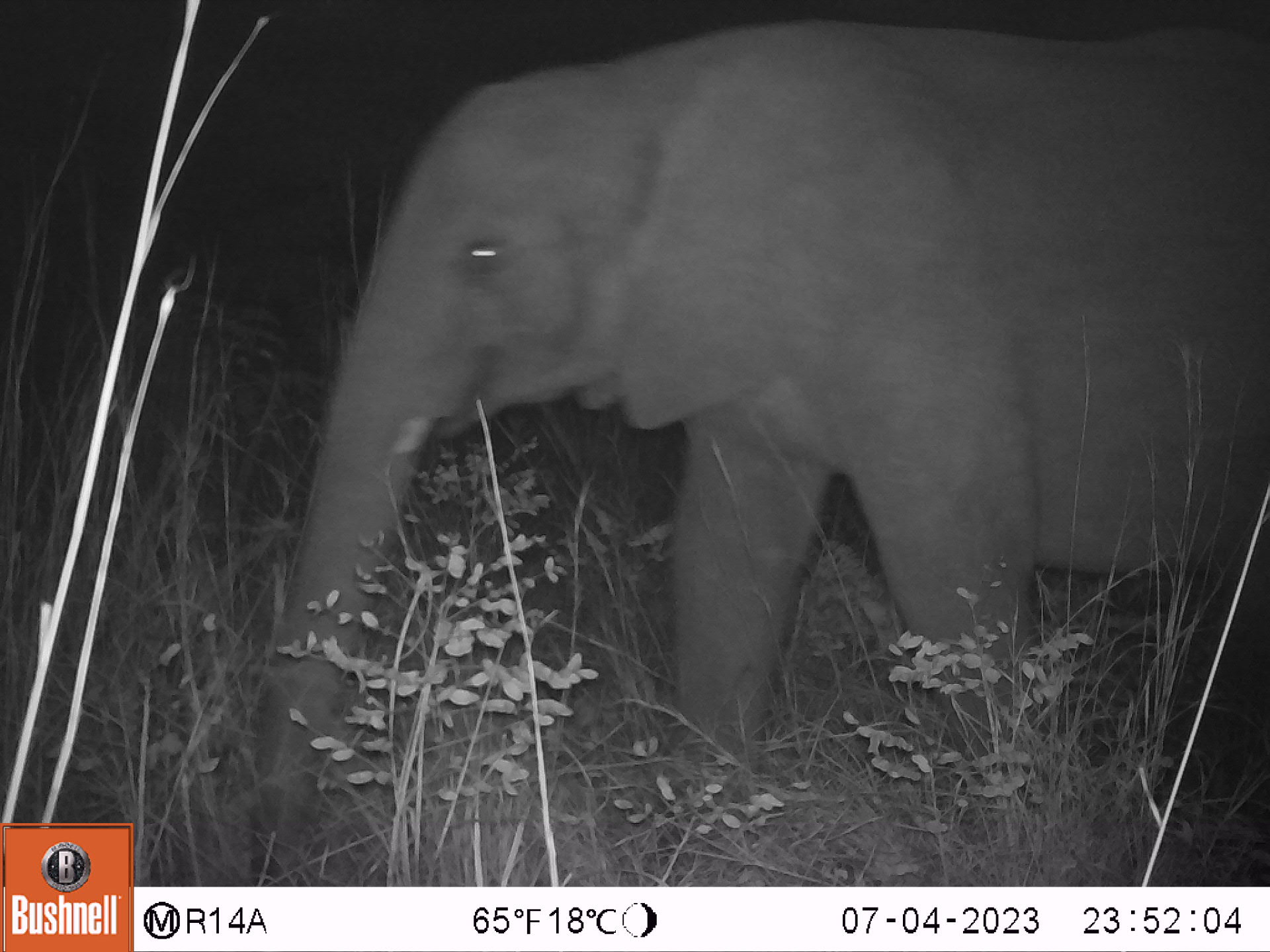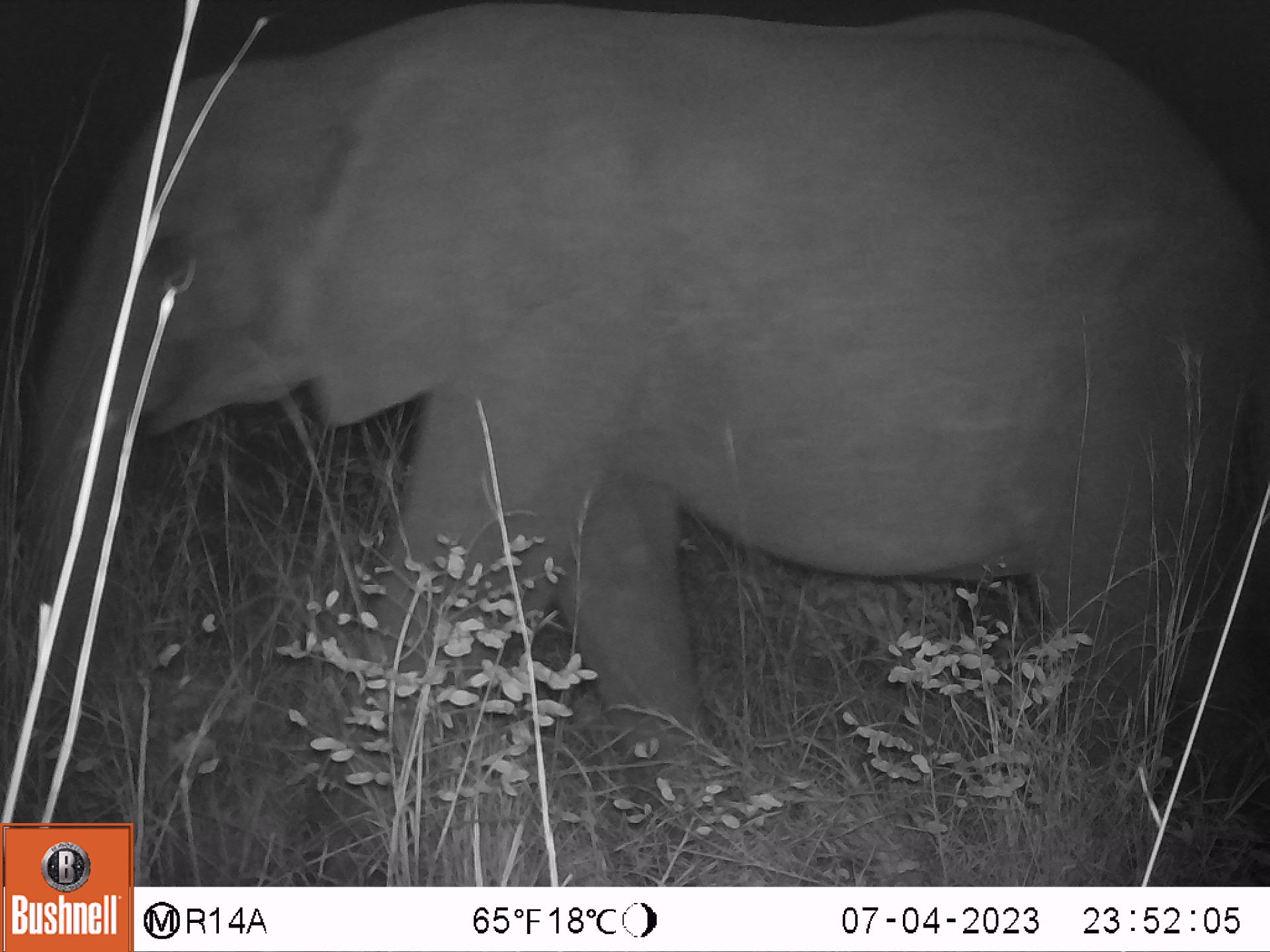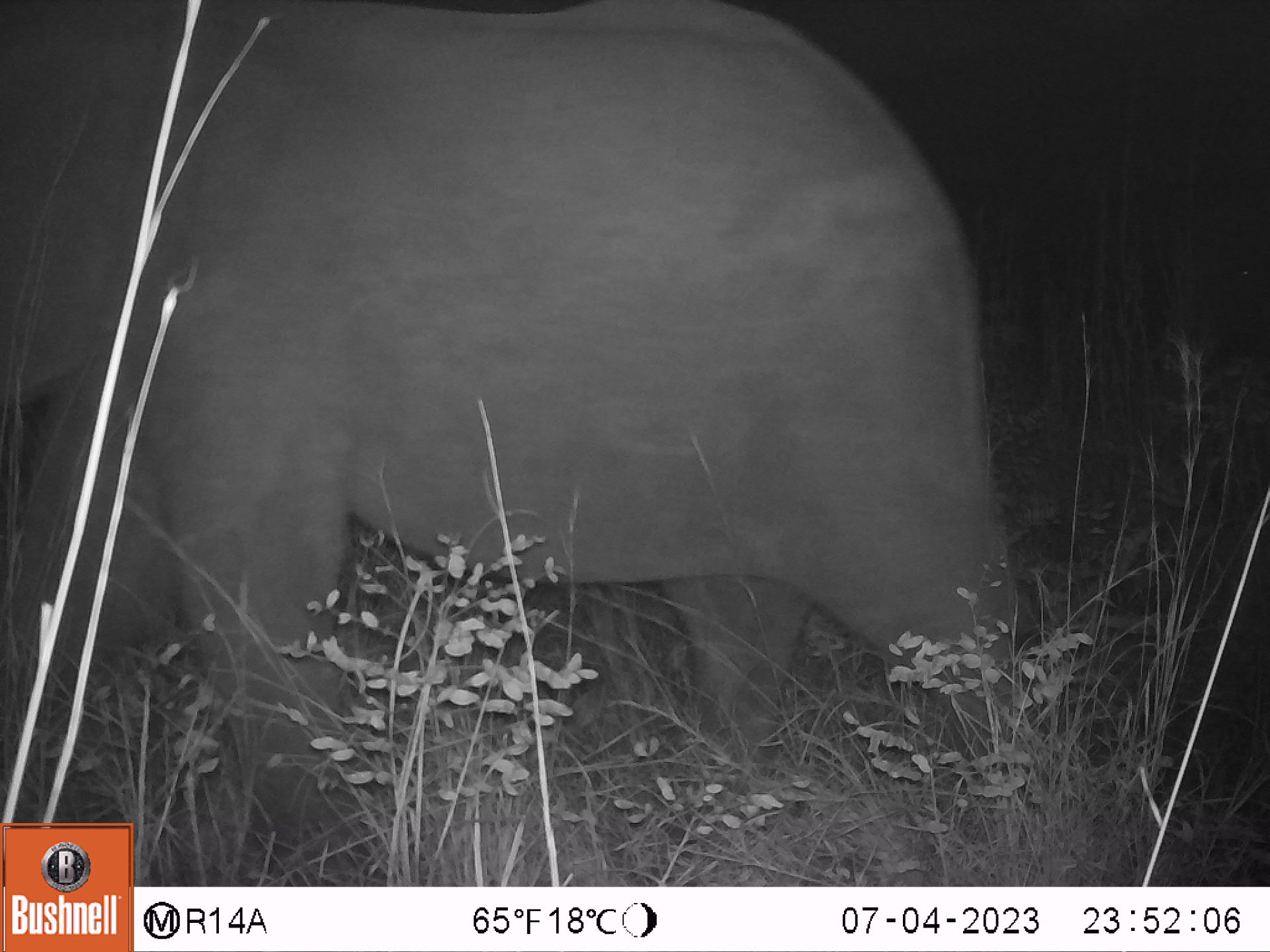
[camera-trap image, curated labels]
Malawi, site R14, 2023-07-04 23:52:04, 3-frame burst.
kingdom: Animalia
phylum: Chordata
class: Mammalia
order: Proboscidea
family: Elephantidae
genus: Loxodonta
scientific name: Loxodonta africana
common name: african savanna elephant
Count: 1.